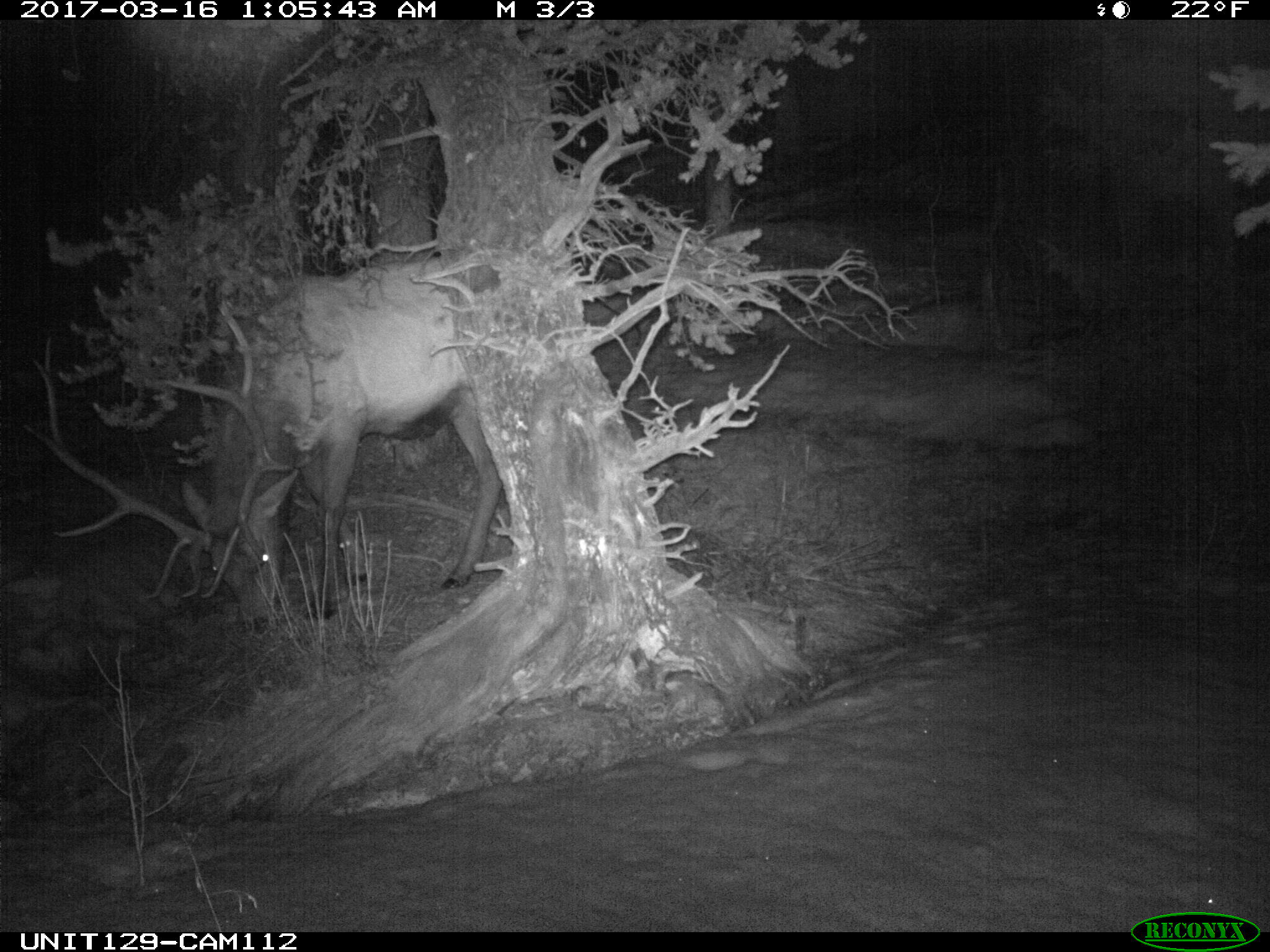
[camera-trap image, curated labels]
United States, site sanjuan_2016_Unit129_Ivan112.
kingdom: Animalia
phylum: Chordata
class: Mammalia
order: Artiodactyla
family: Cervidae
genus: Cervus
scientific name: Cervus elaphus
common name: red deer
Cervus elaphus (red deer).